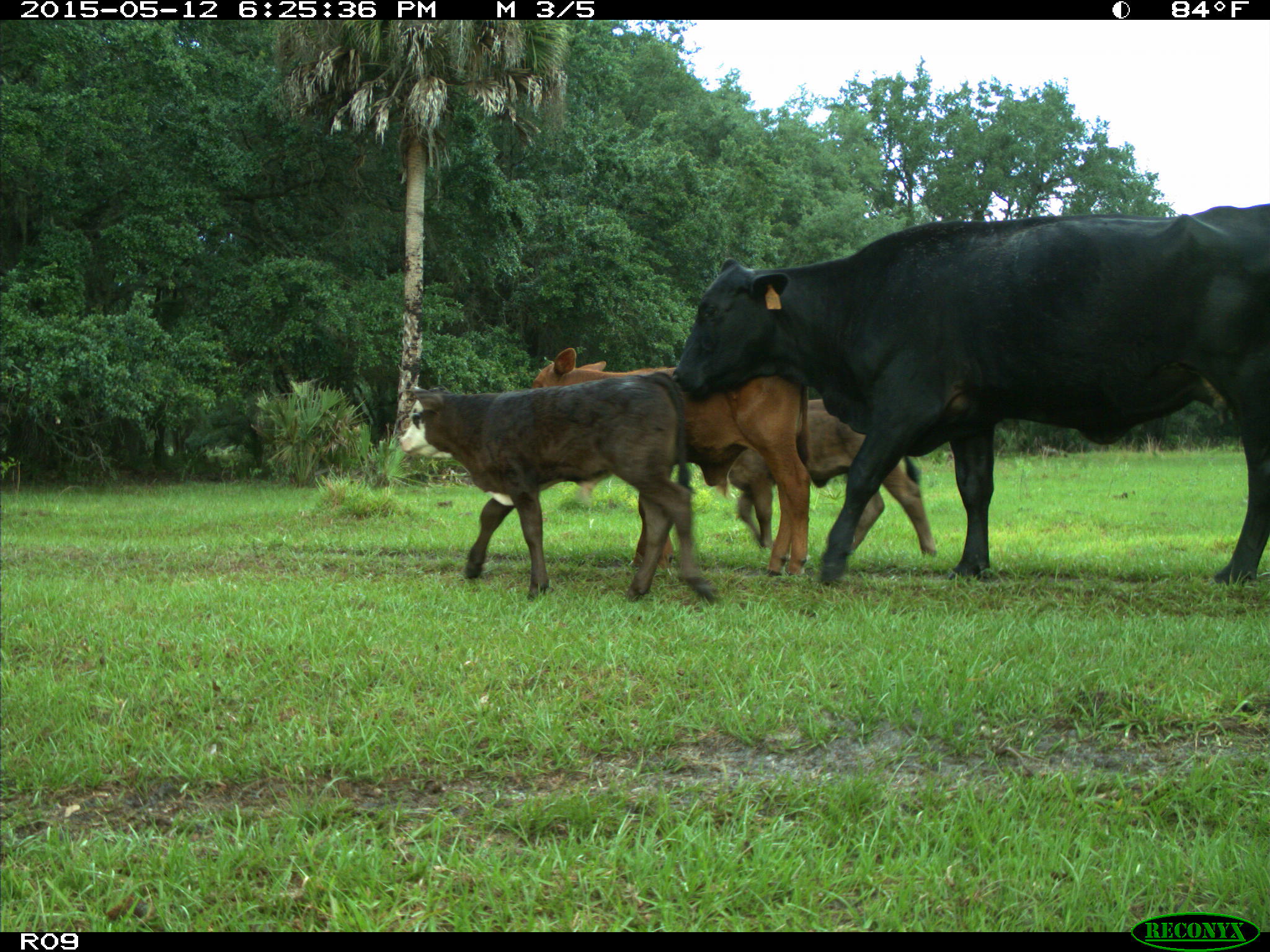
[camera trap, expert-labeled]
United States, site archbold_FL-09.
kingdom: Animalia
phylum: Chordata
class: Mammalia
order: Artiodactyla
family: Bovidae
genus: Bos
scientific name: Bos taurus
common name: domestic cow